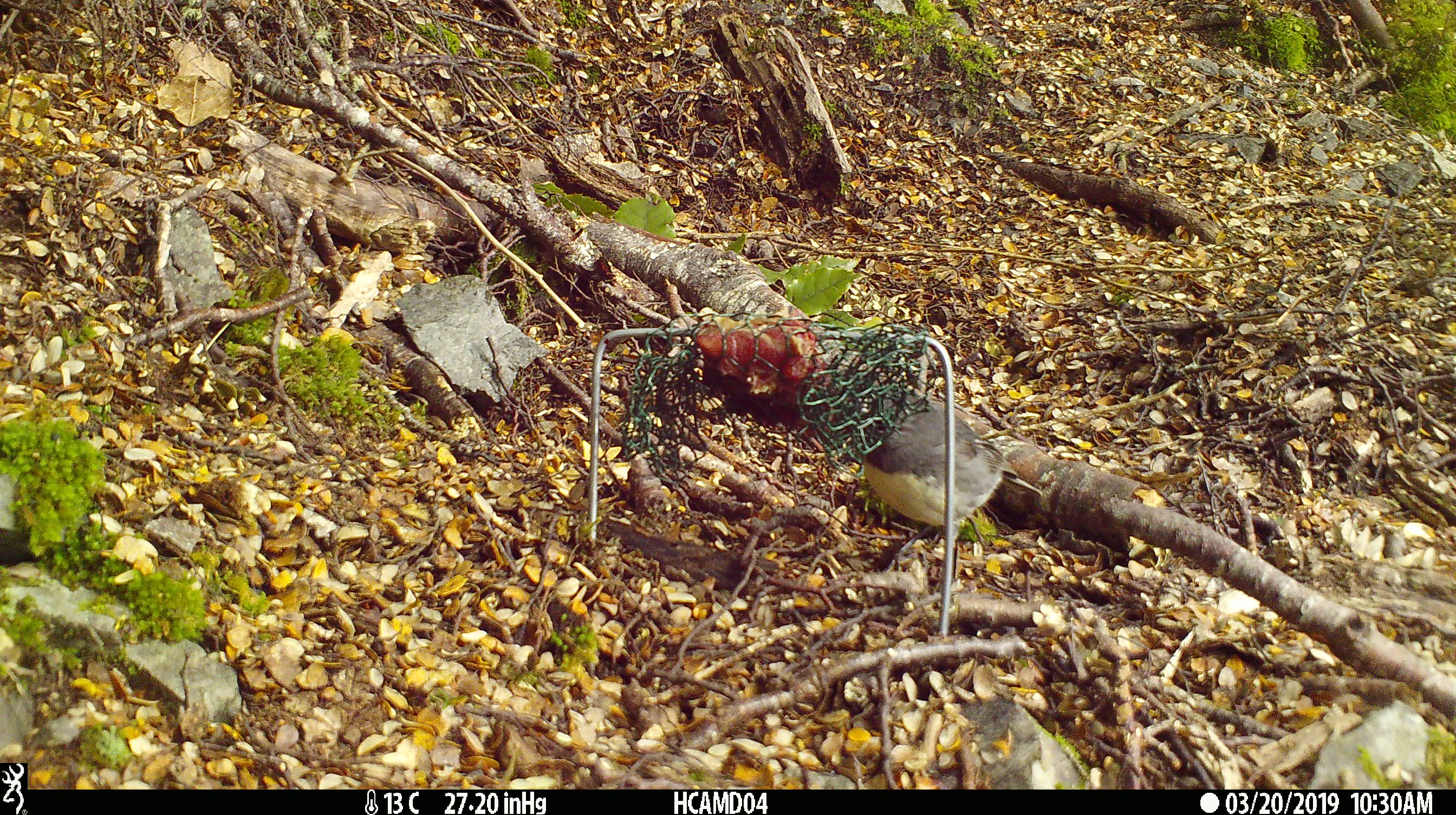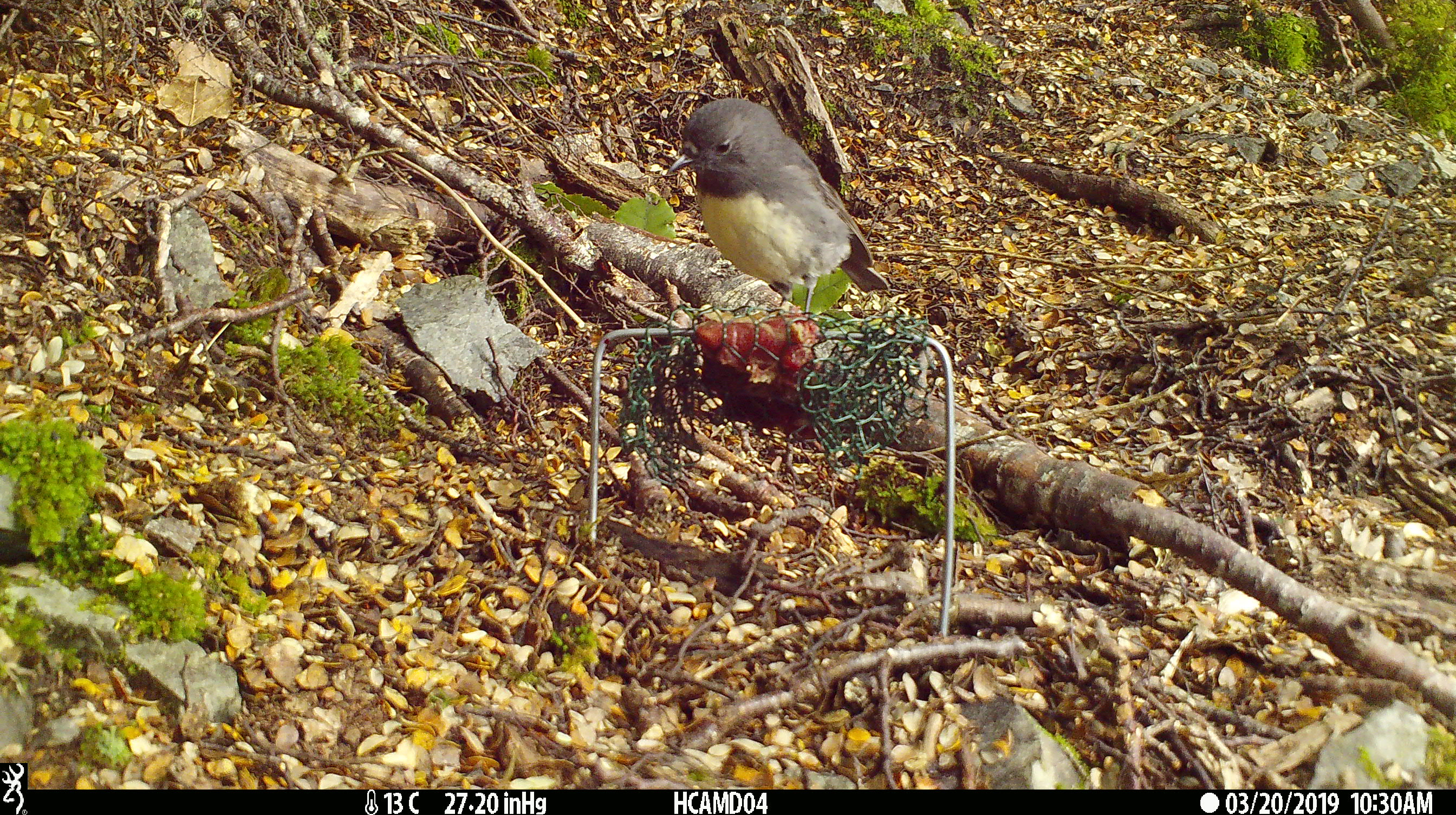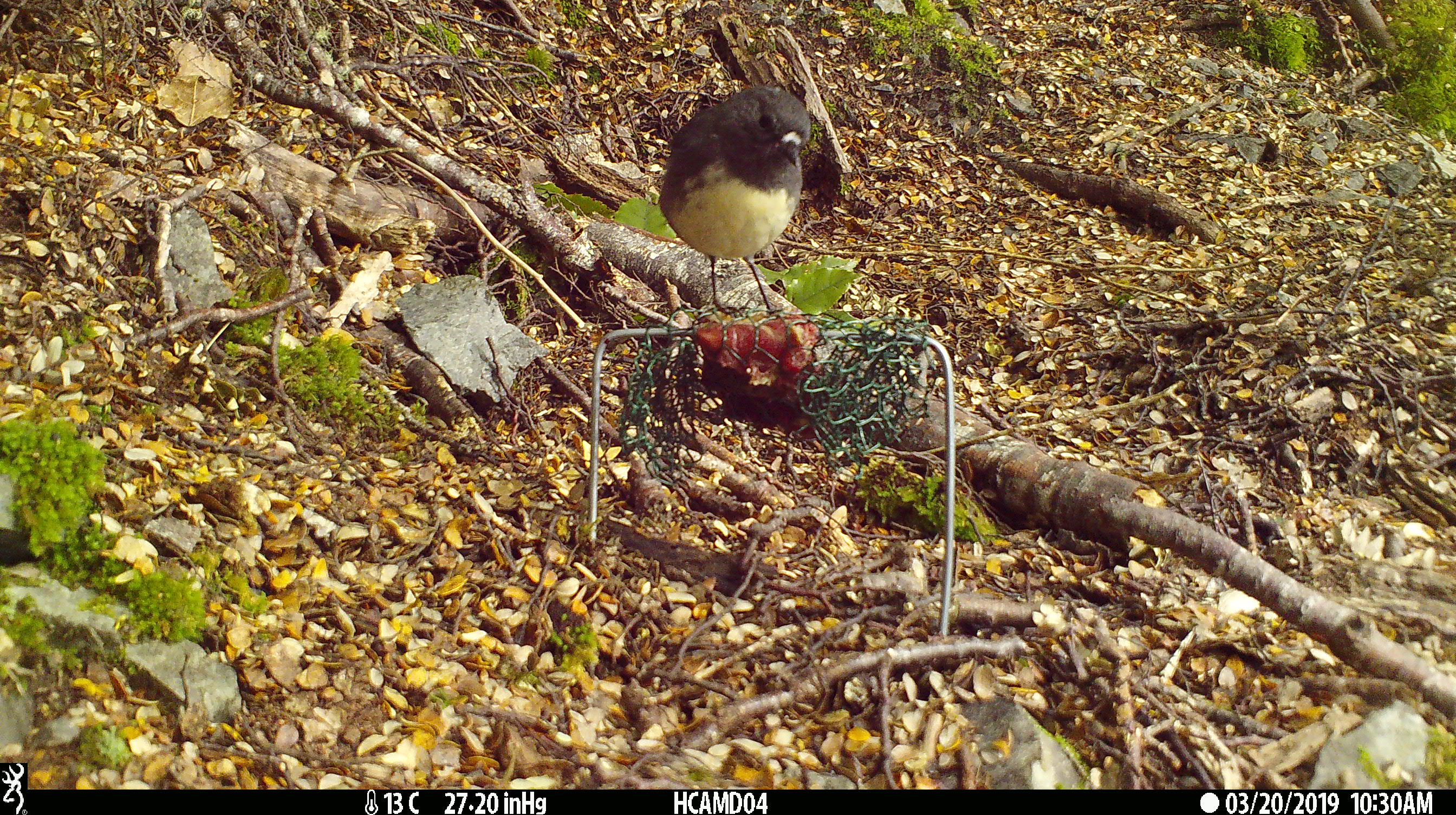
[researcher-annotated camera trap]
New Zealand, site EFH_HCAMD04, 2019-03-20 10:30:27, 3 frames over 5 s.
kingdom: Animalia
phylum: Chordata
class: Aves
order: Passeriformes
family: Petroicidae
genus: Petroica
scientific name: Petroica australis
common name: new zealand robin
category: robin